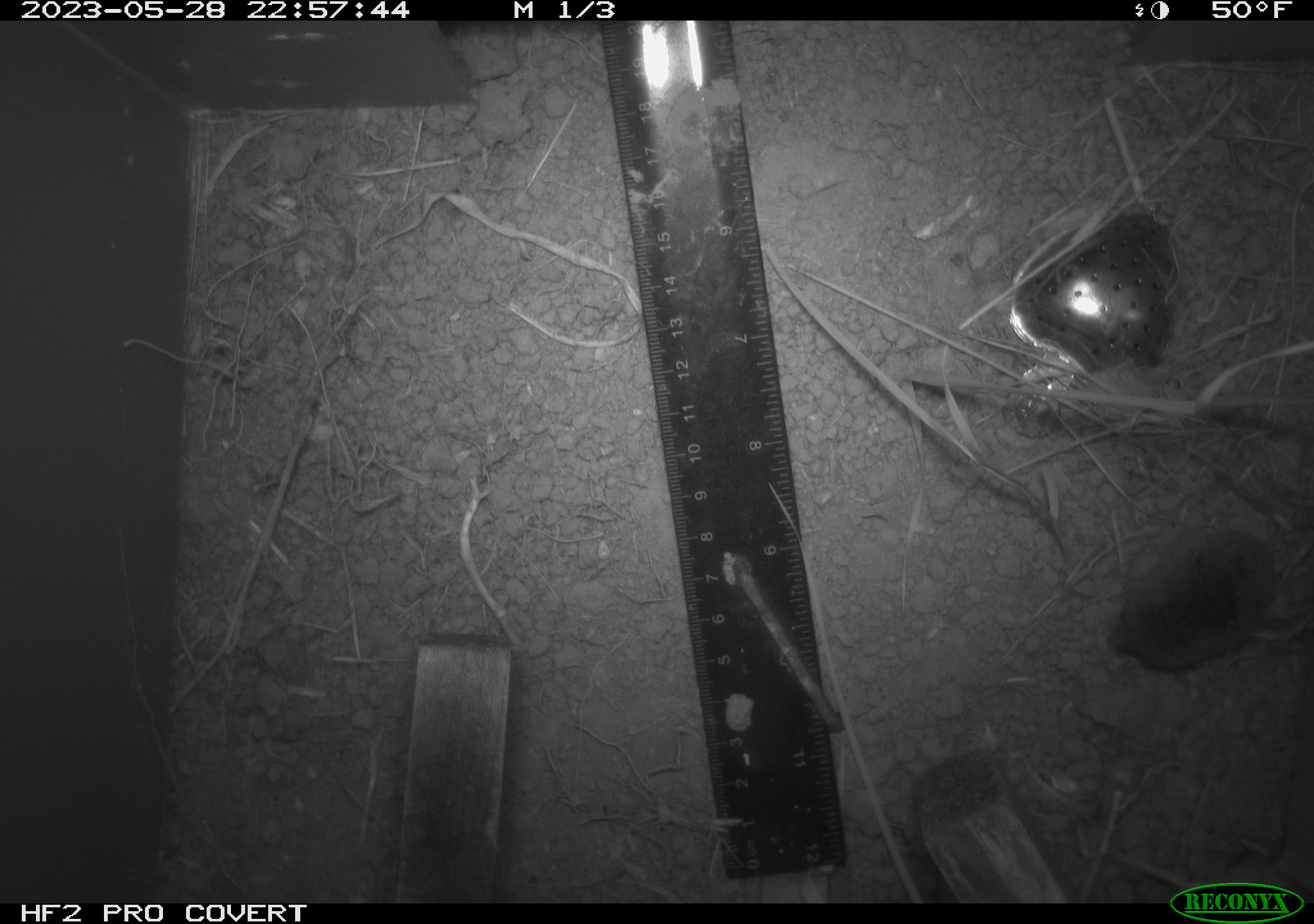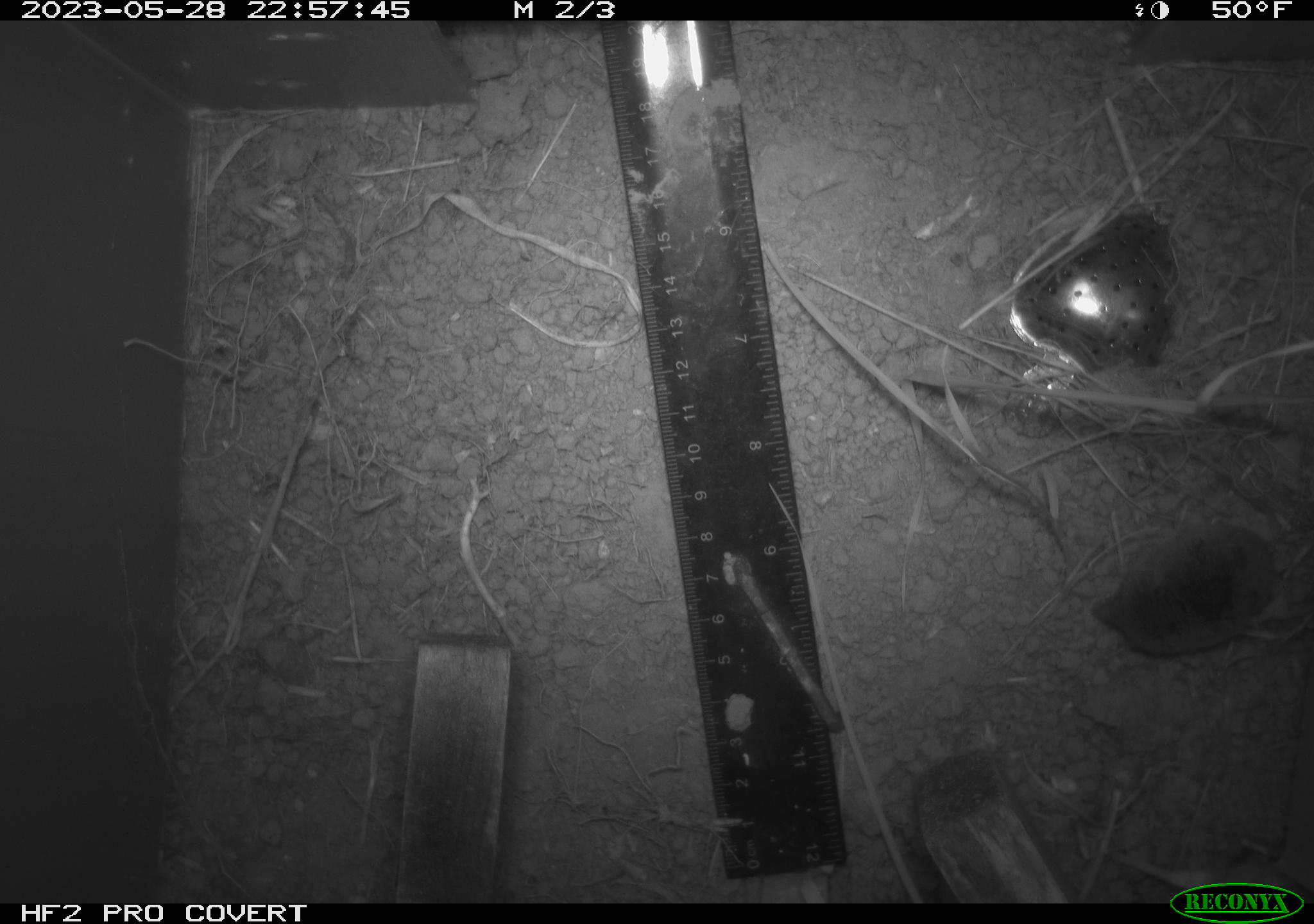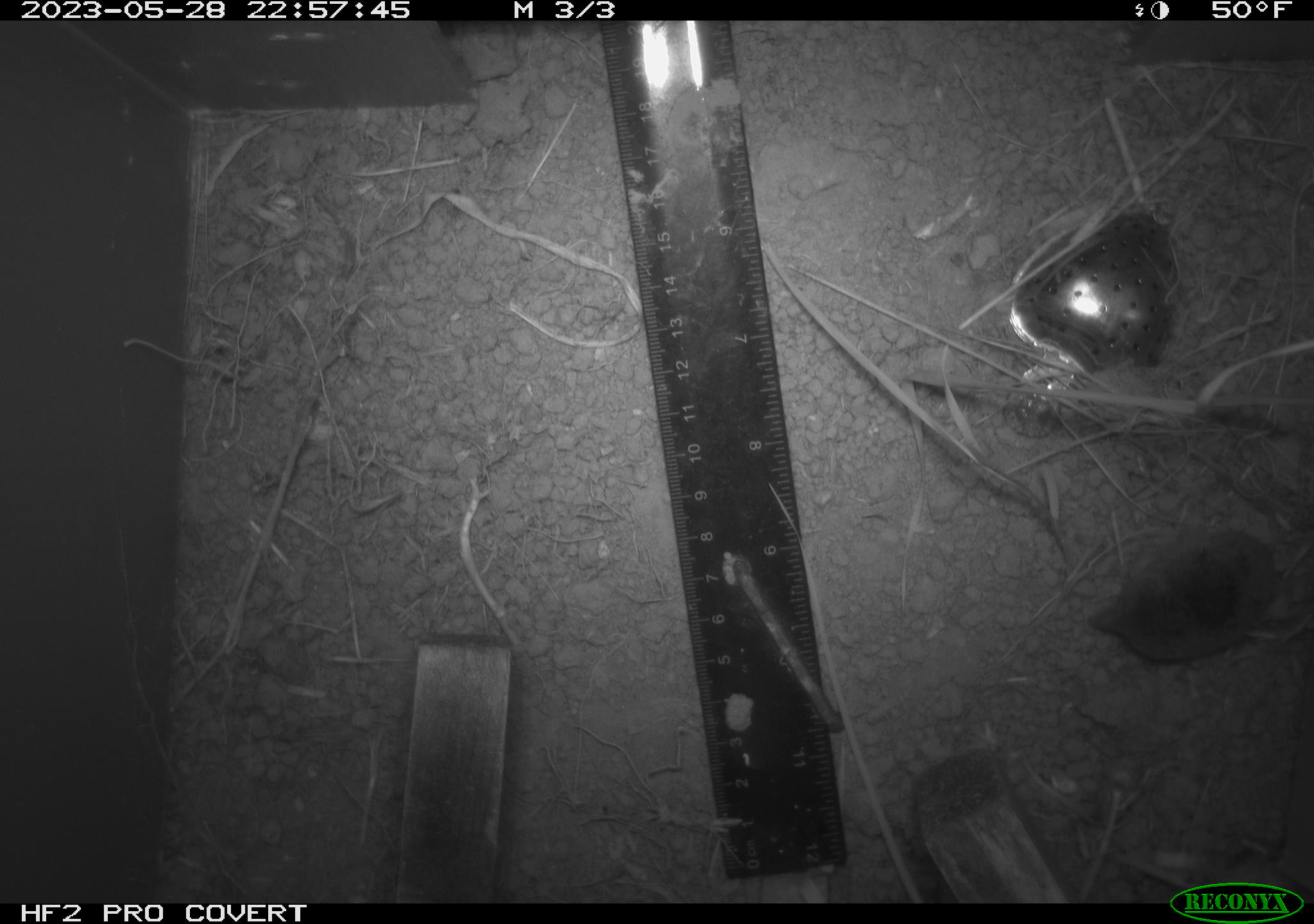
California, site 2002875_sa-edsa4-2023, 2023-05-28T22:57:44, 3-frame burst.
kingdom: Animalia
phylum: Chordata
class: Mammalia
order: Eulipotyphla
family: Soricidae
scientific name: Soricidae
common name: shrews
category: soricidae family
Soricidae family (shrews) (Soricidae).